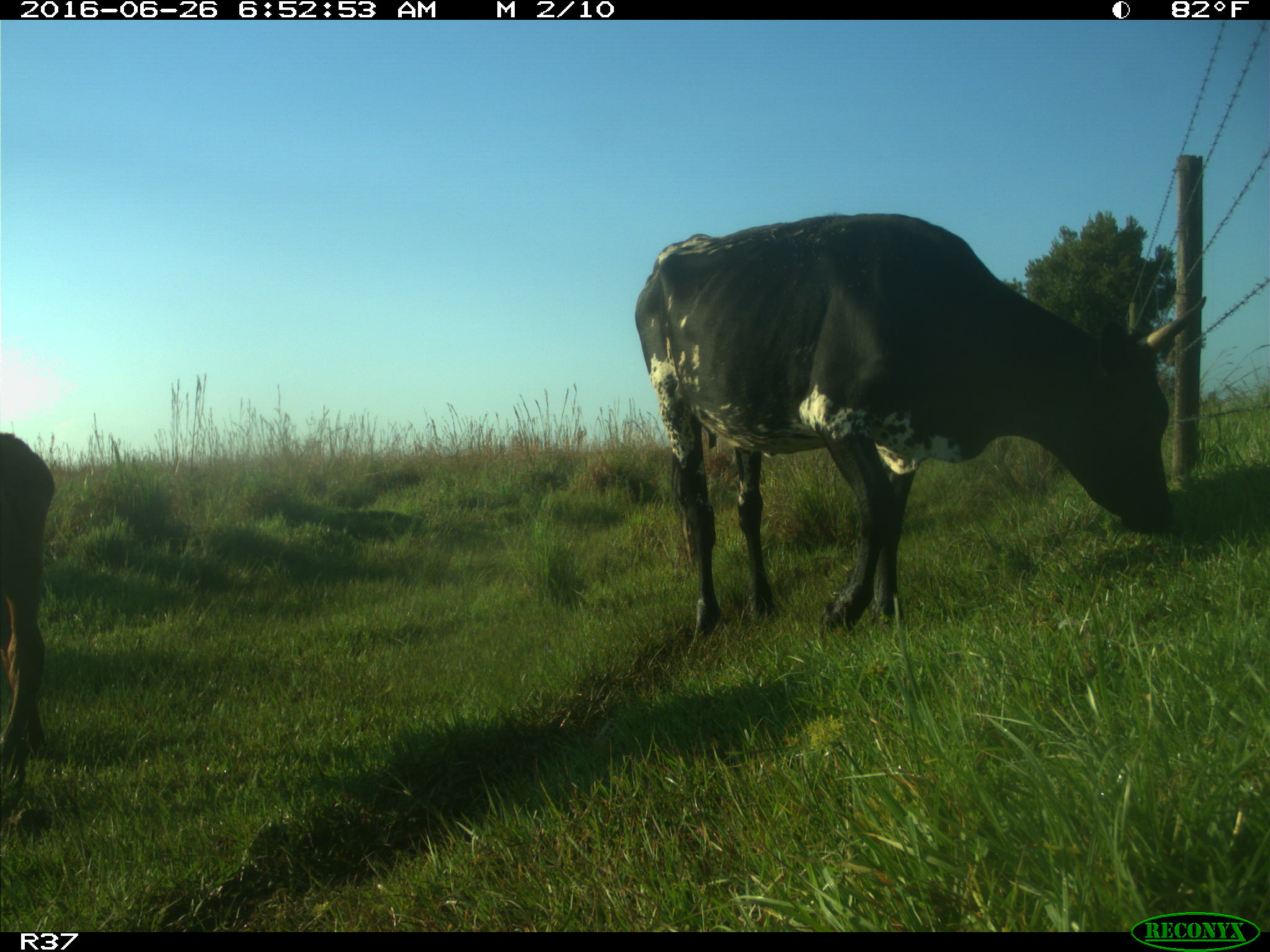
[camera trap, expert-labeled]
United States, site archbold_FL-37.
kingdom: Animalia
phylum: Chordata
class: Mammalia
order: Artiodactyla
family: Bovidae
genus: Bos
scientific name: Bos taurus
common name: domestic cow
Bos taurus (domestic cow).